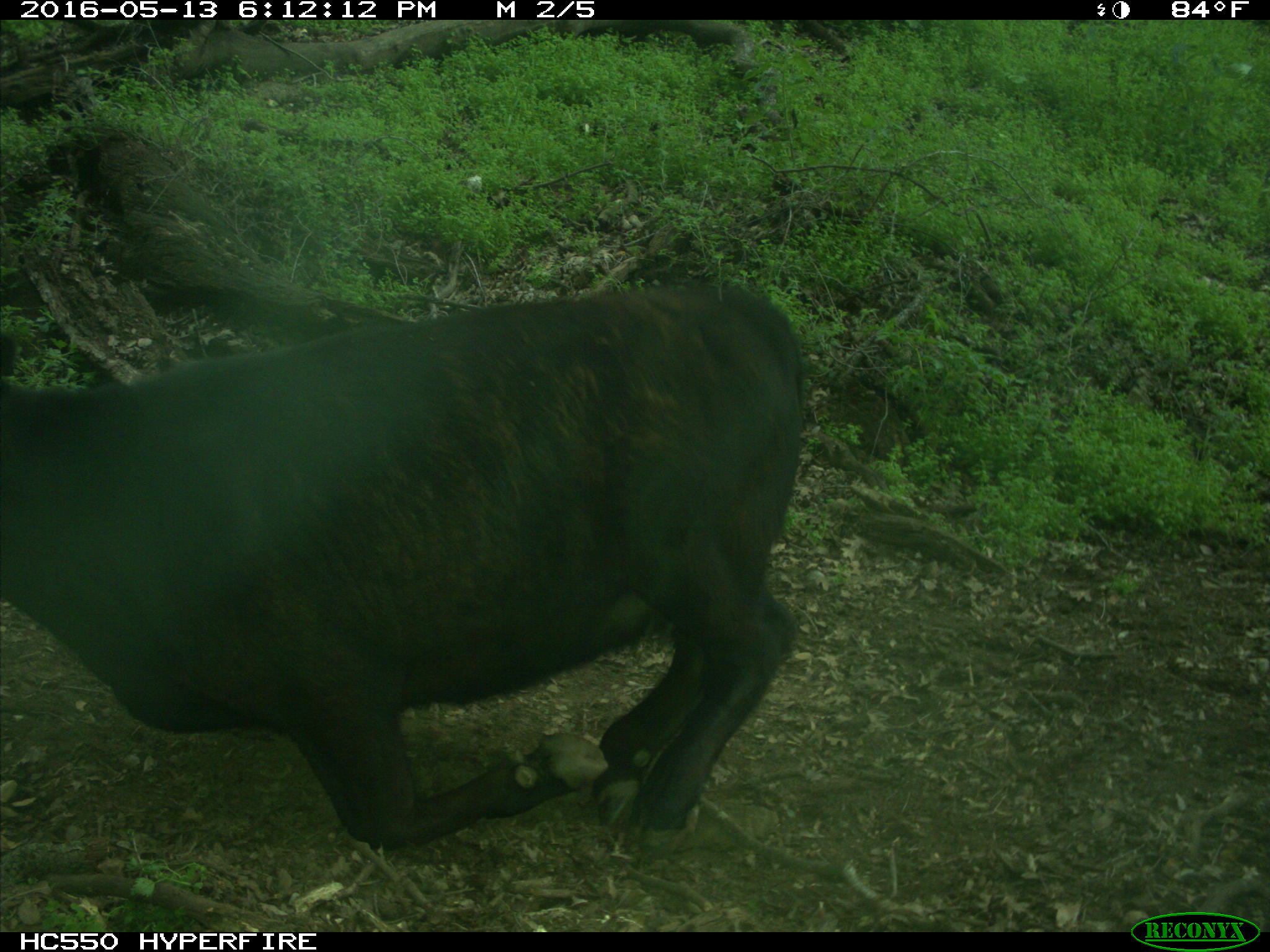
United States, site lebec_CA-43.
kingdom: Animalia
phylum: Chordata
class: Mammalia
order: Artiodactyla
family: Bovidae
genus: Bos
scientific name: Bos taurus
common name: domestic cow